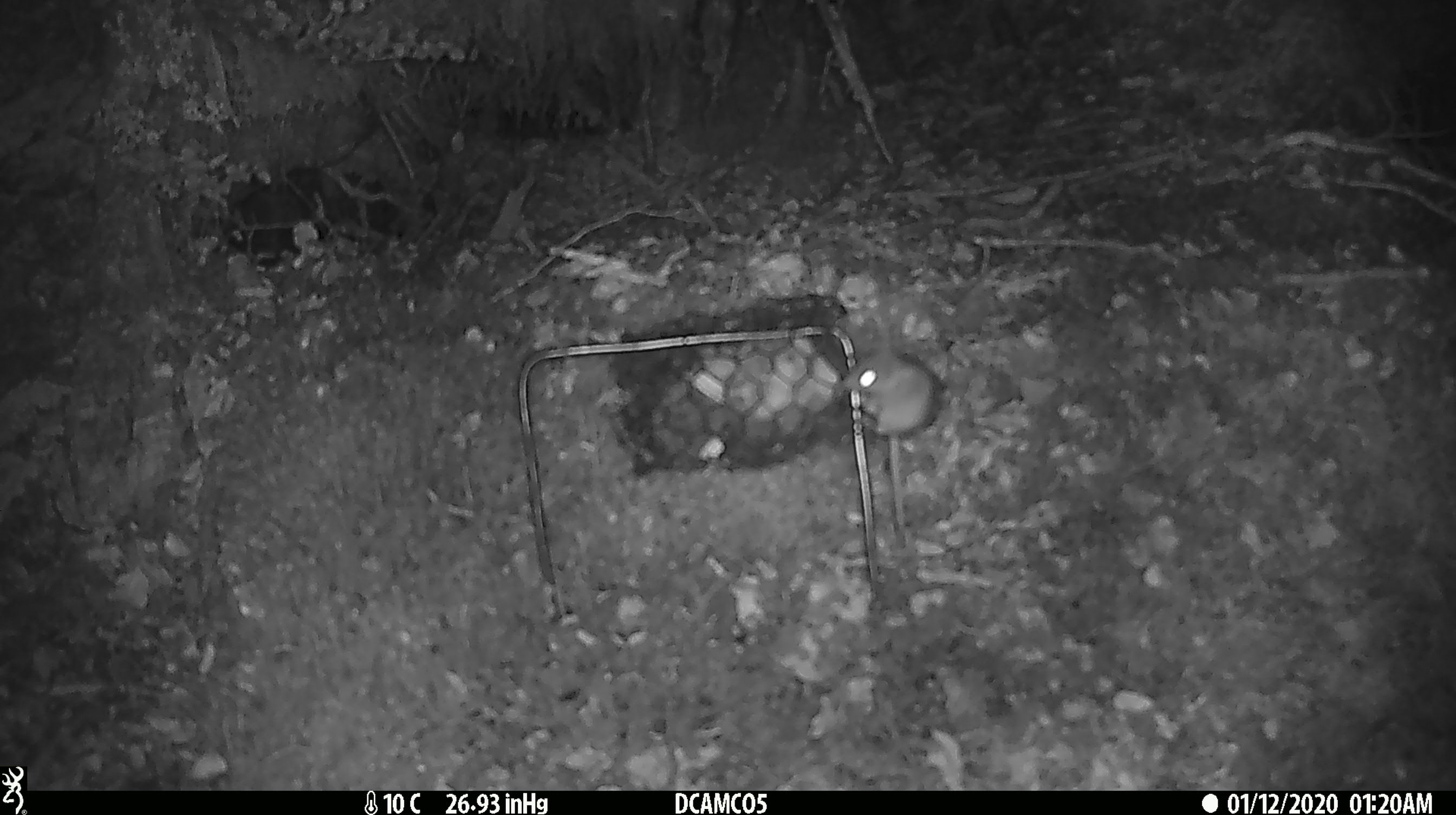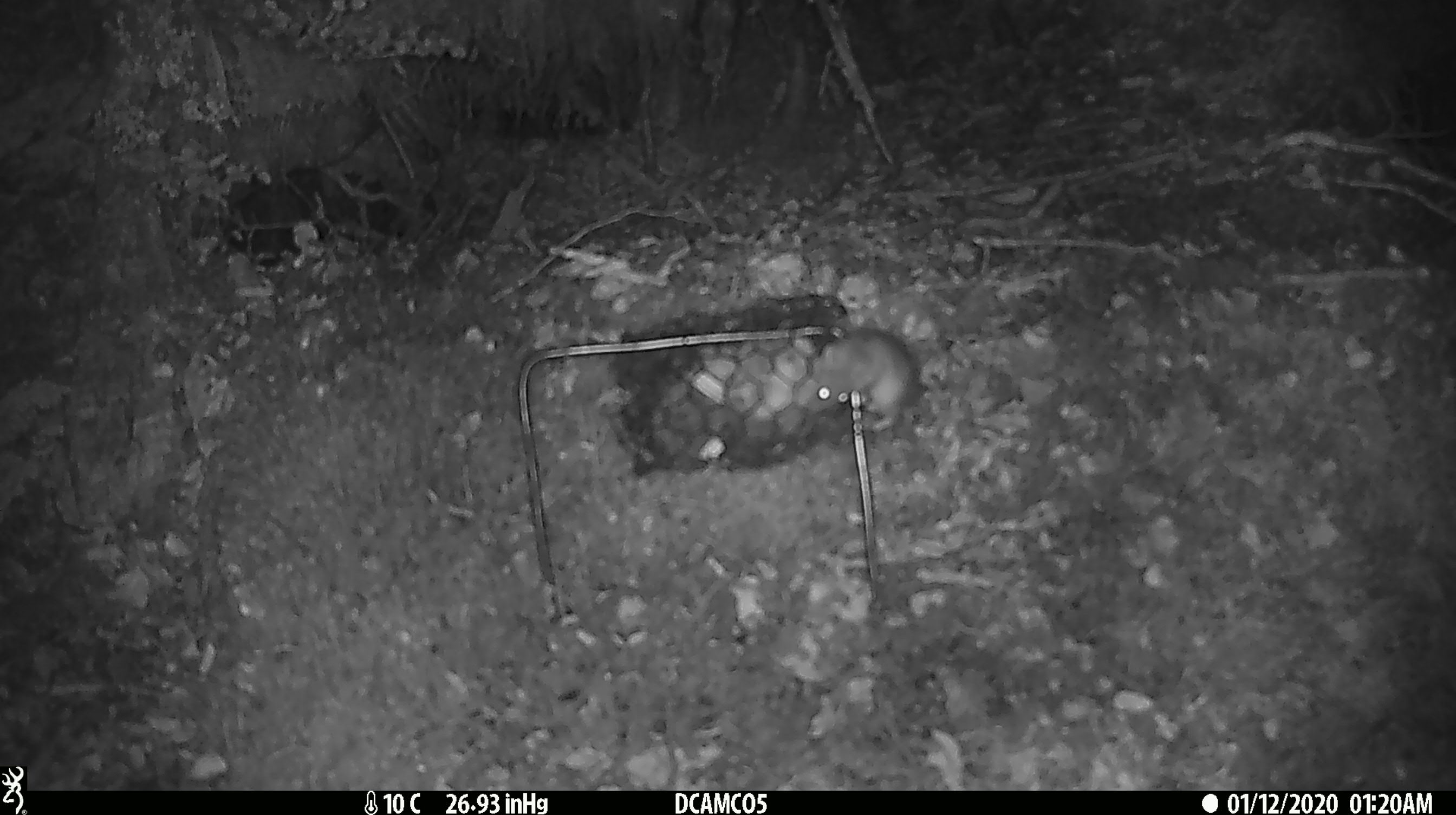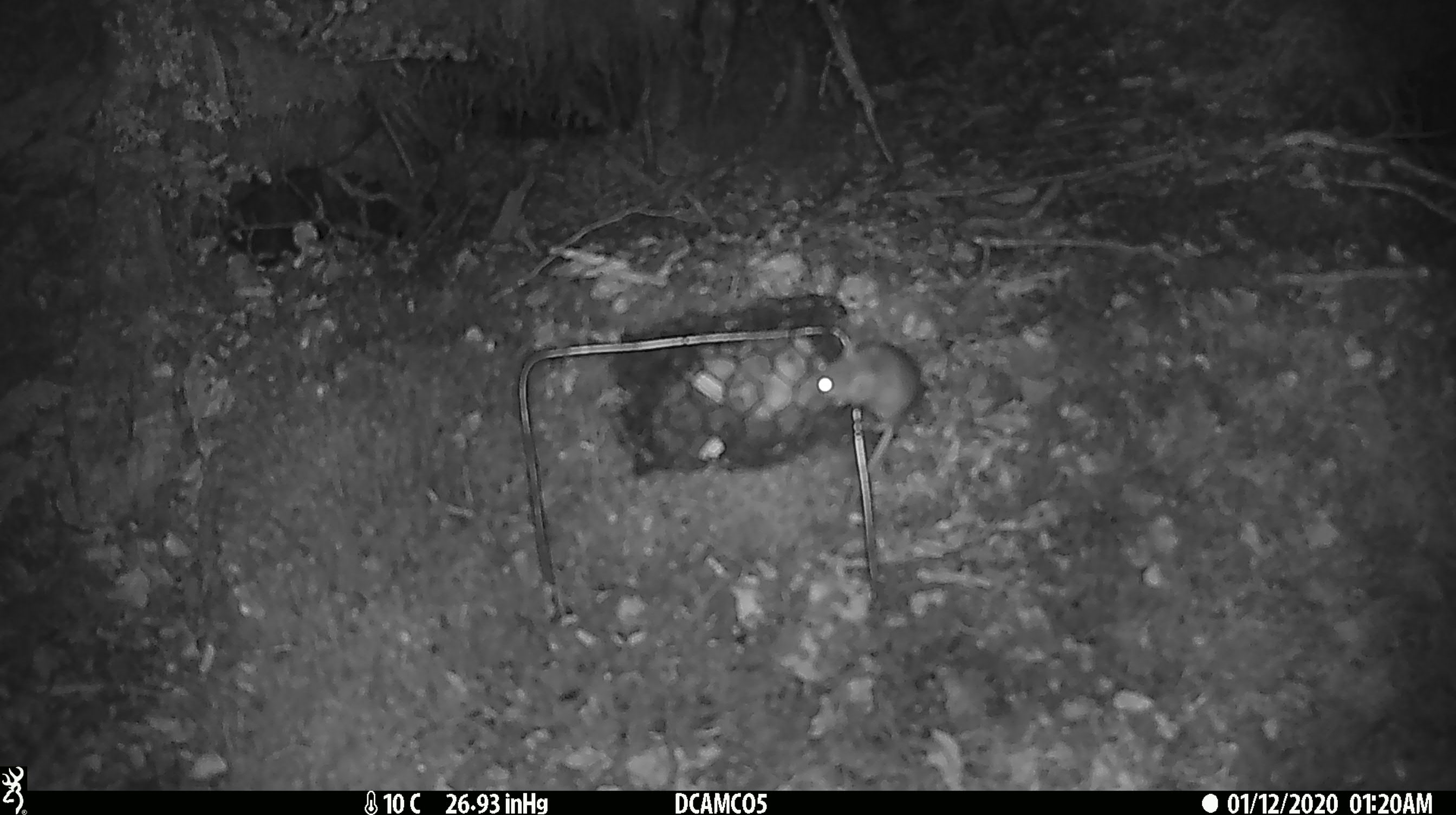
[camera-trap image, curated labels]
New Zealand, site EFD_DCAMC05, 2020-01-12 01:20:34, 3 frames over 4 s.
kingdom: Animalia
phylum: Chordata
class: Mammalia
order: Rodentia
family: Muridae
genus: Mus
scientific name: Mus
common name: mouse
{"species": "mouse (Mus)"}